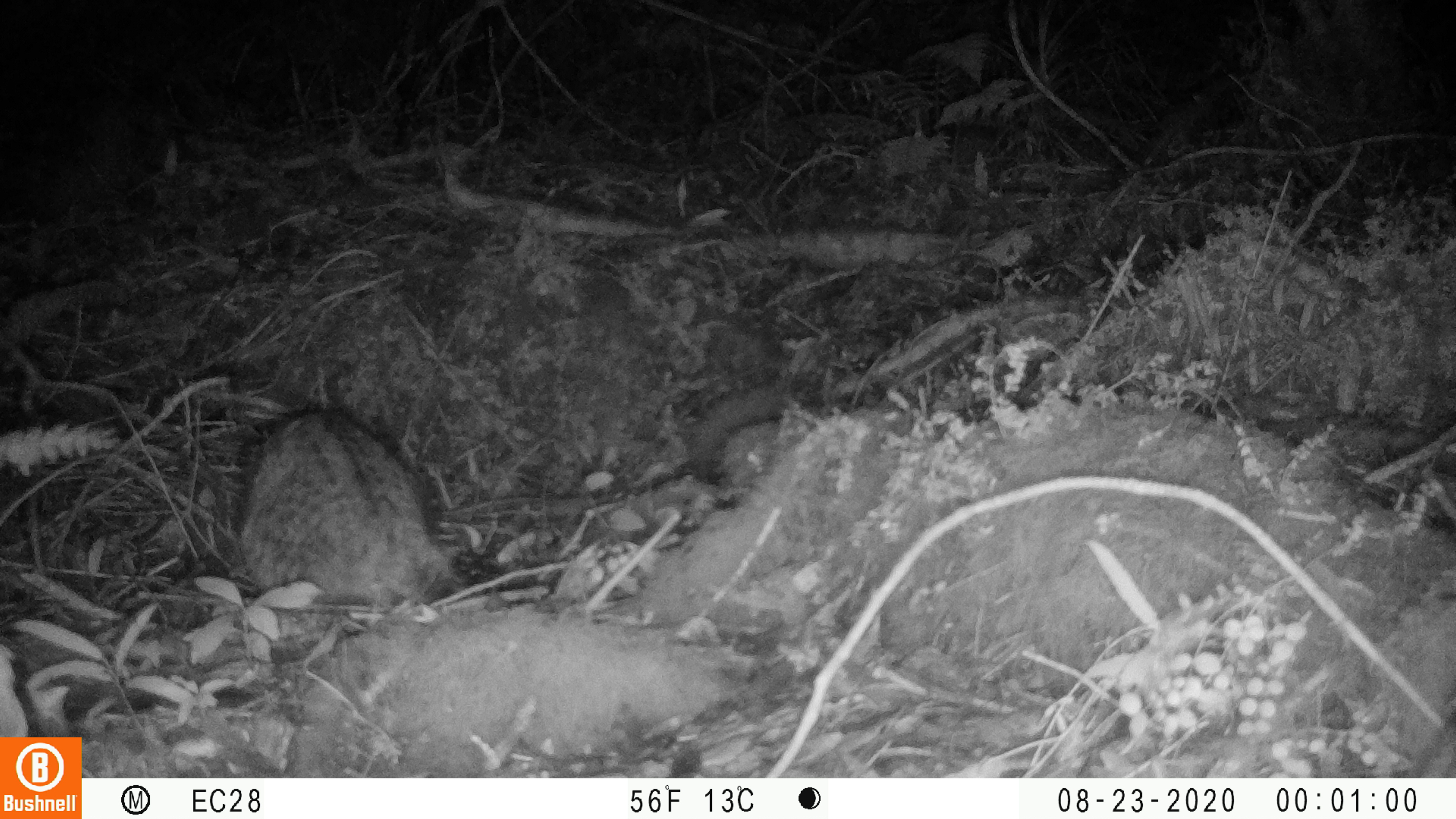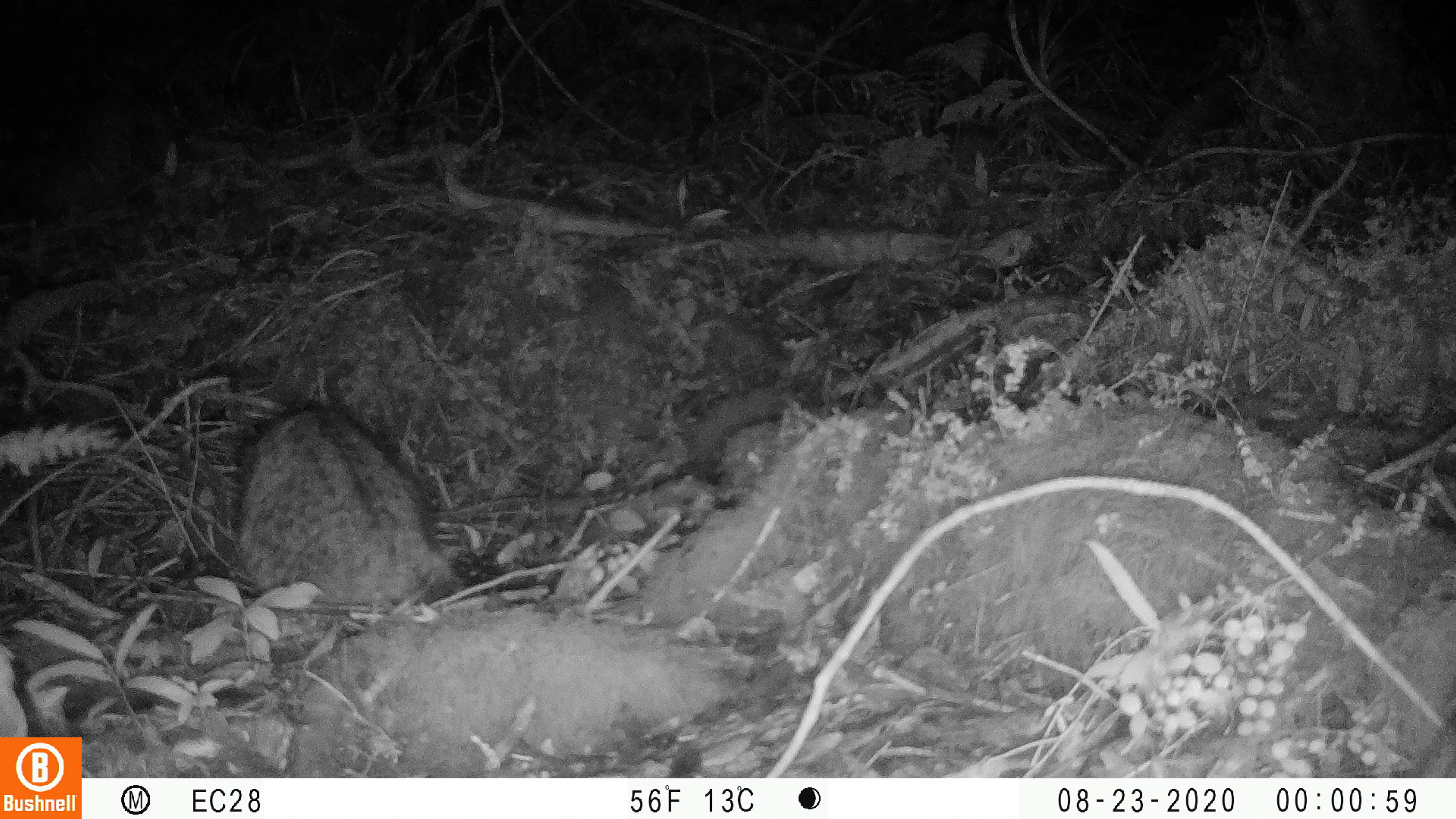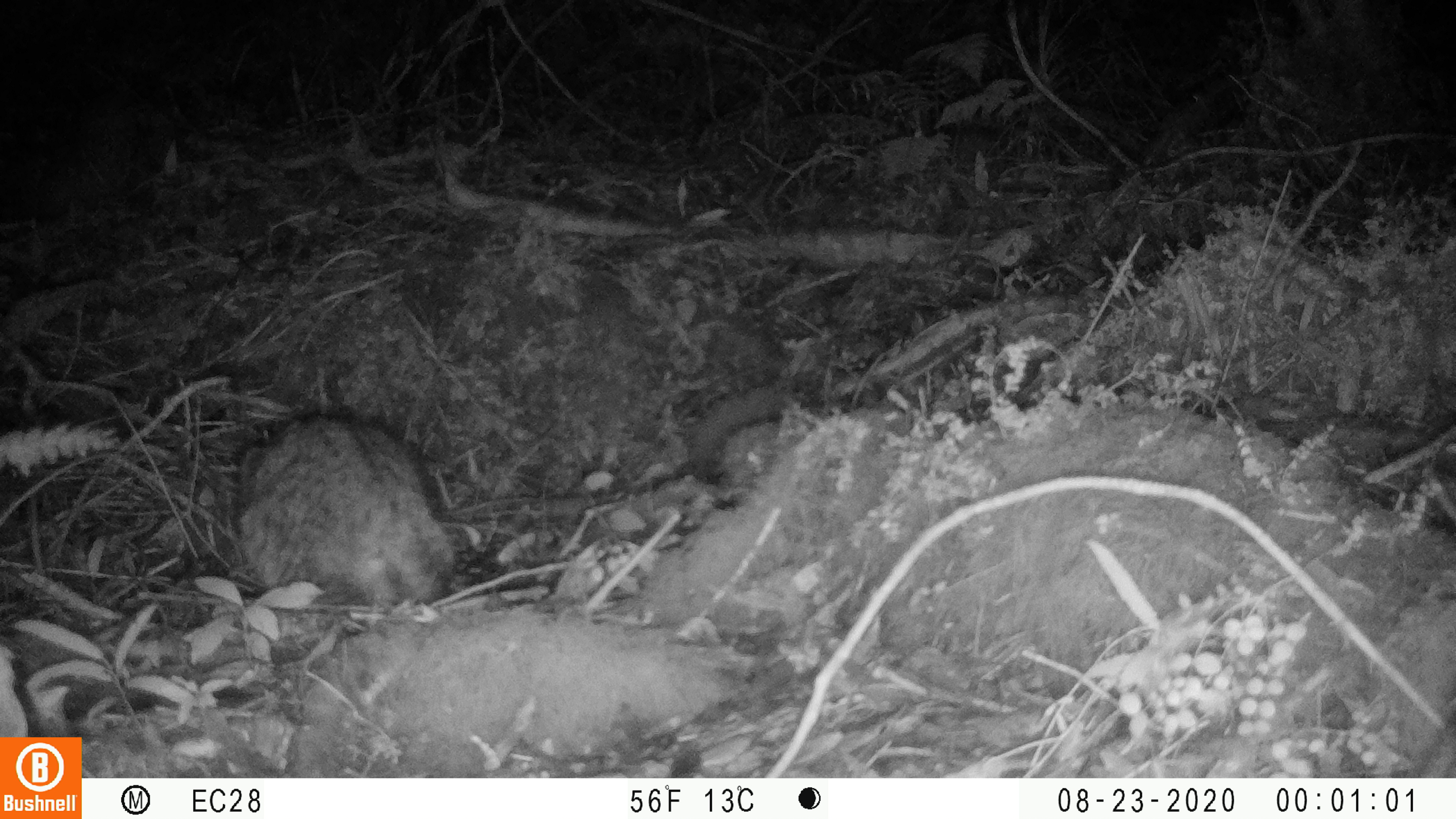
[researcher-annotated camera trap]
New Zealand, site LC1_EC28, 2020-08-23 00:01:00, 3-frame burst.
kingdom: Animalia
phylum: Chordata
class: Mammalia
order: Carnivora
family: Felidae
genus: Felis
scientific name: Felis catus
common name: domestic cat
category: cat